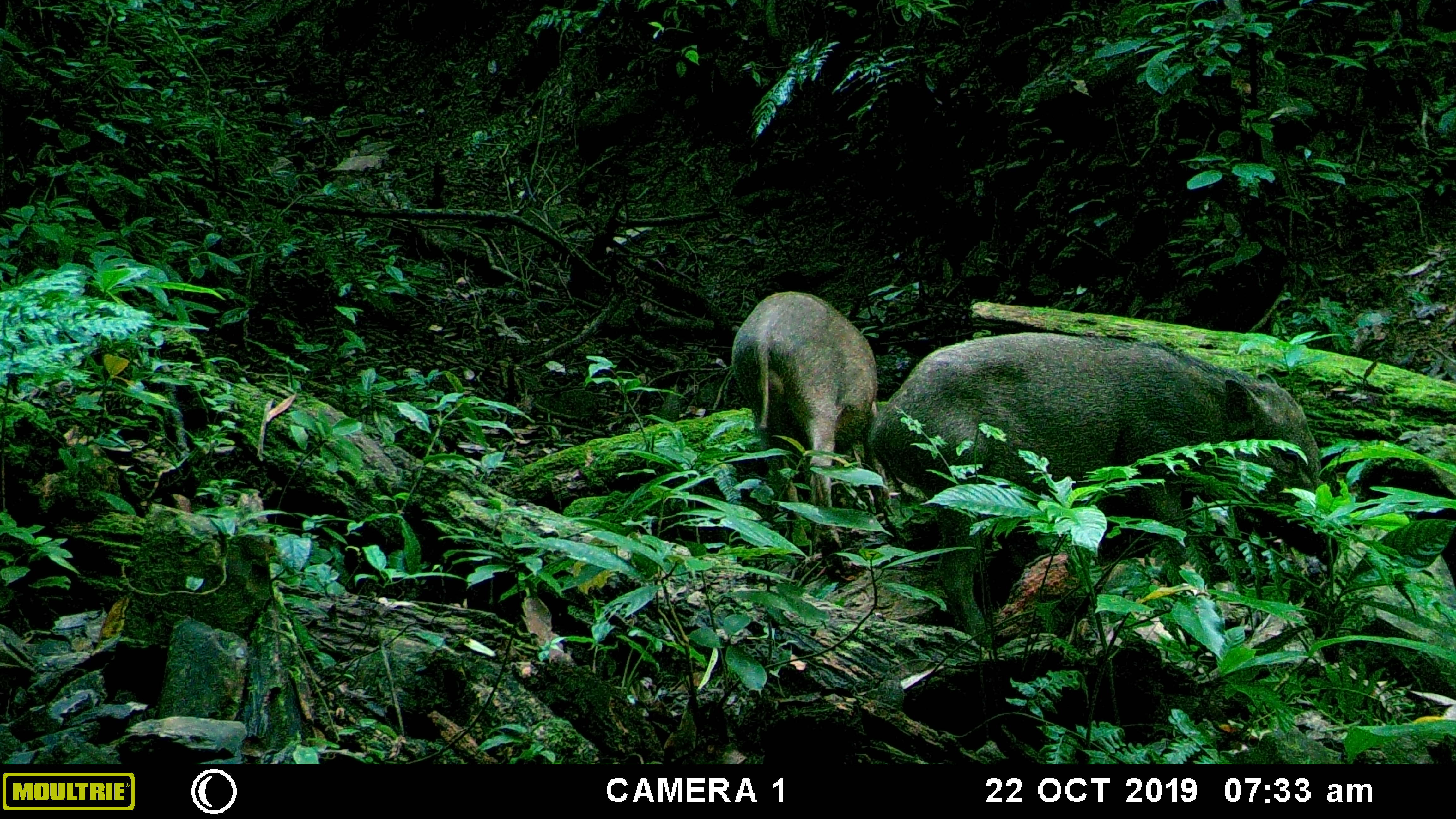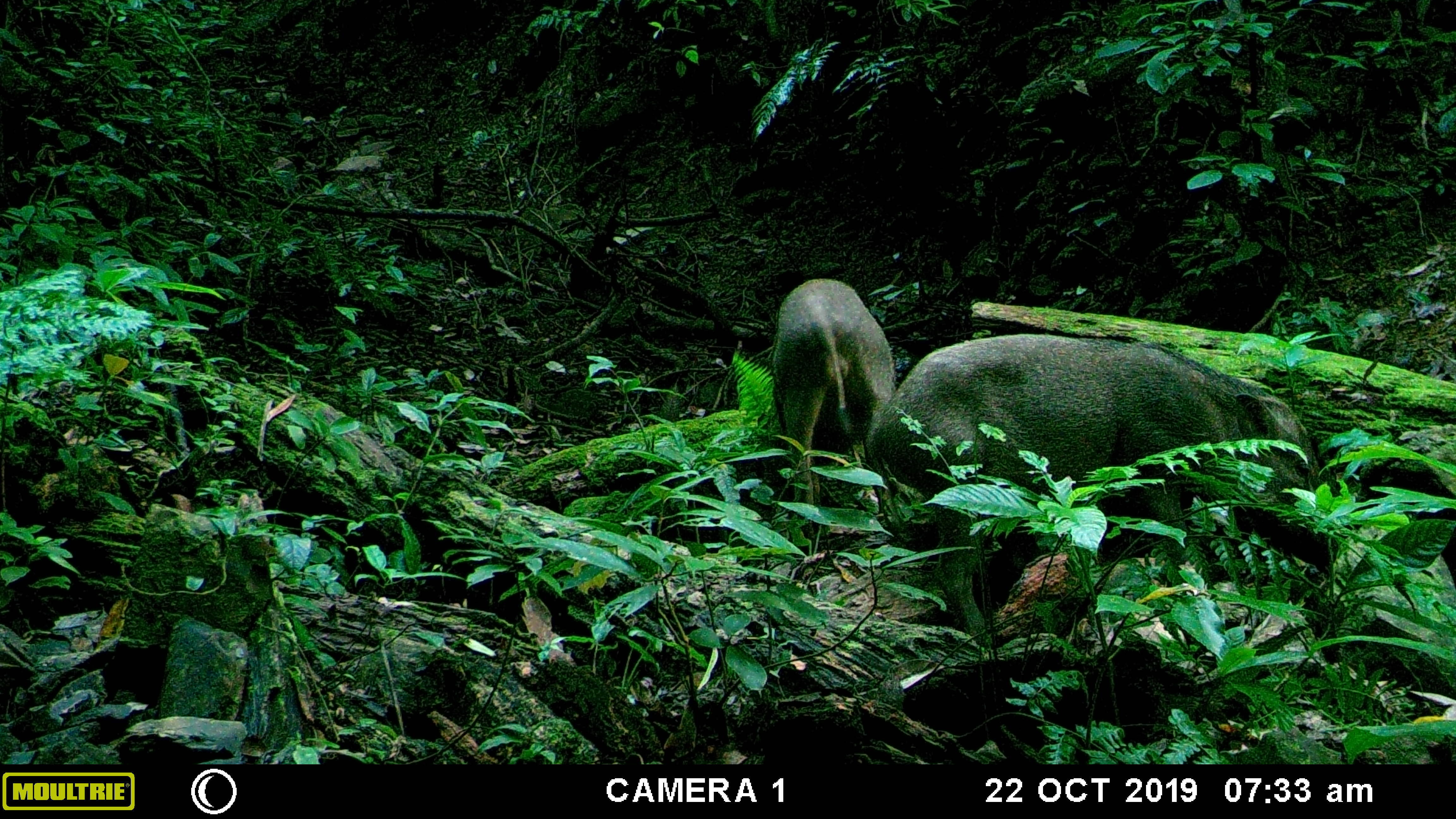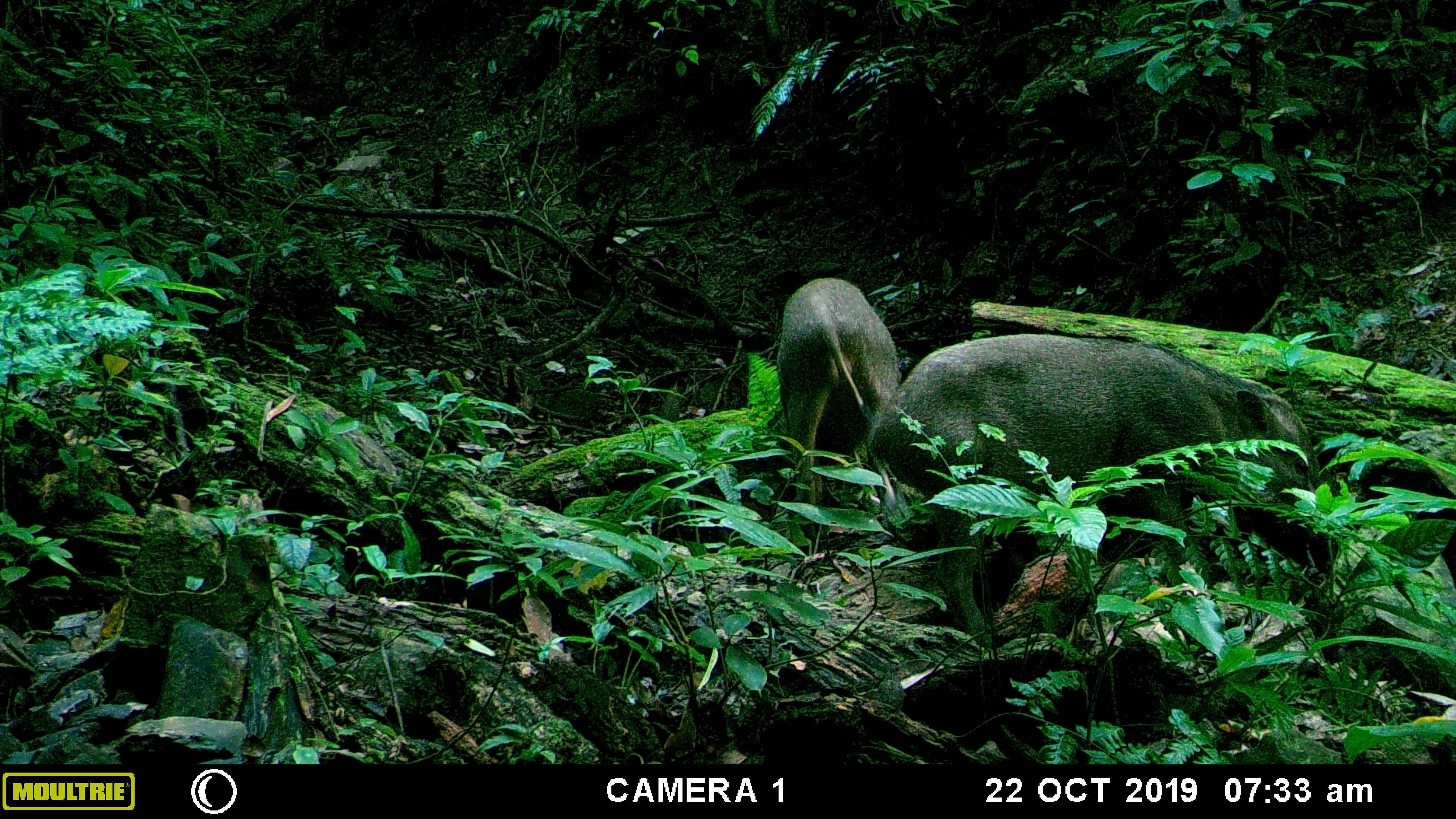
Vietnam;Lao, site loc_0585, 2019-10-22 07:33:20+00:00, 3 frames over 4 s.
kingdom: Animalia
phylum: Chordata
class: Mammalia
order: Artiodactyla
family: Suidae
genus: Sus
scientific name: Sus scrofa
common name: eurasian wild pig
Eurasian wild pig (Sus scrofa). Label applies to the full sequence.